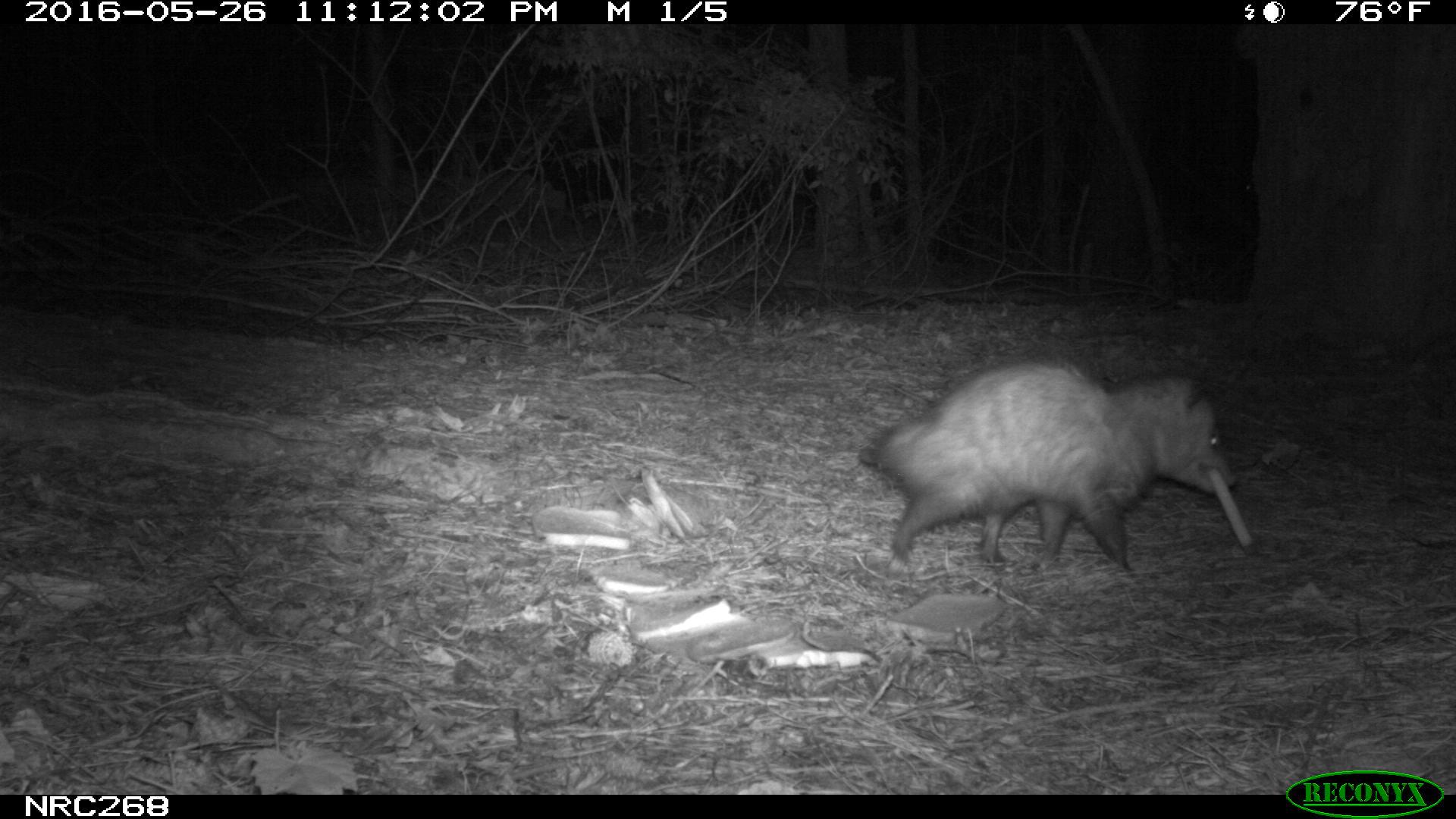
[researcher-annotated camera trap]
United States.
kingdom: Animalia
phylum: Chordata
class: Mammalia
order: Didelphimorphia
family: Didelphidae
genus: Didelphis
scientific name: Didelphis virginiana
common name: virginia opossum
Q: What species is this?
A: Virginia Opossum (Didelphis virginiana).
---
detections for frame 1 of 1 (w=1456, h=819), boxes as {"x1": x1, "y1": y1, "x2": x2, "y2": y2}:
Virginia Opossum: {"x1": 848, "y1": 338, "x2": 1242, "y2": 574}